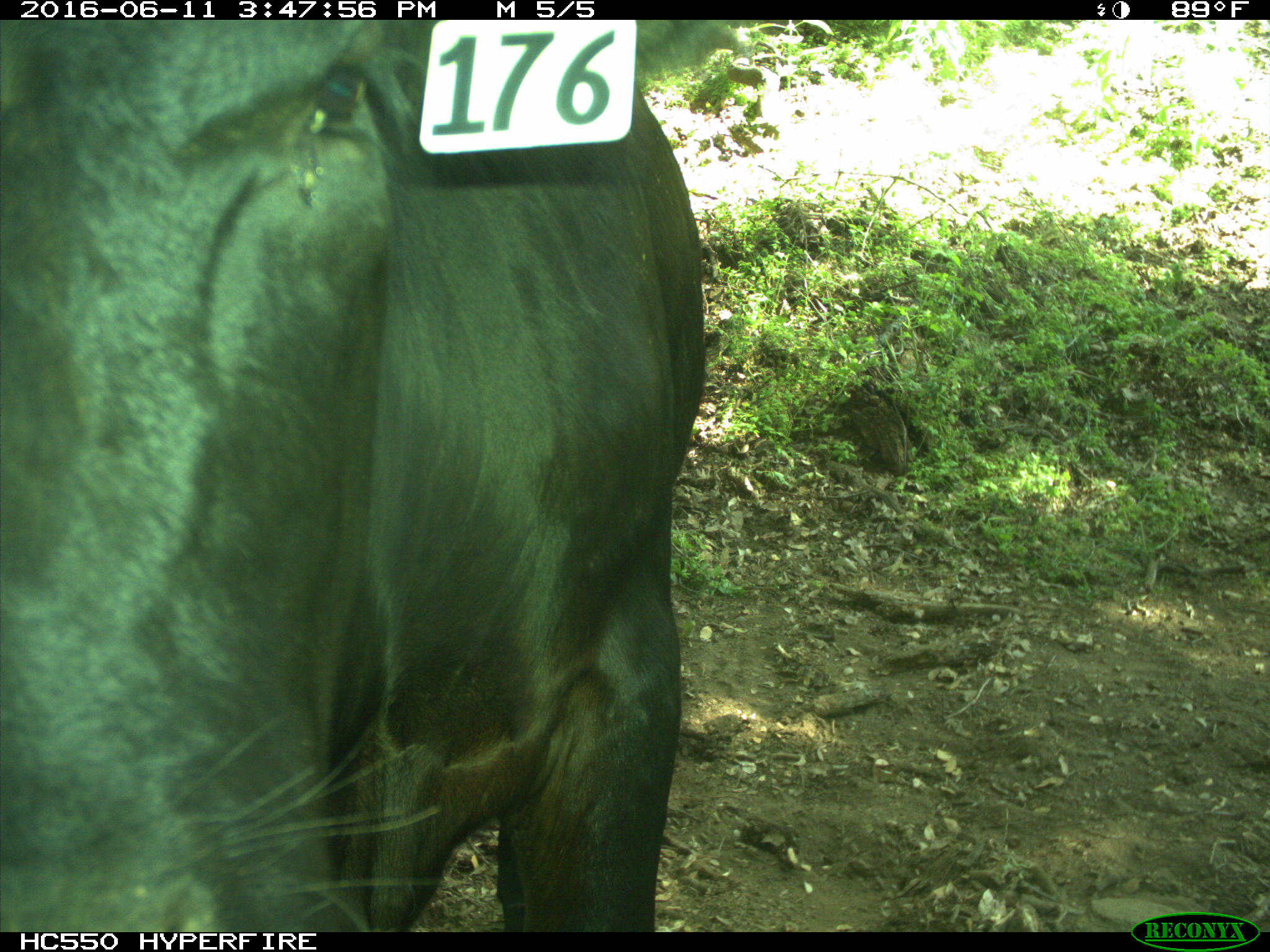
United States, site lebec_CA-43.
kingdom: Animalia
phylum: Chordata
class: Mammalia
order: Artiodactyla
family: Bovidae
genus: Bos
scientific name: Bos taurus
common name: domestic cow